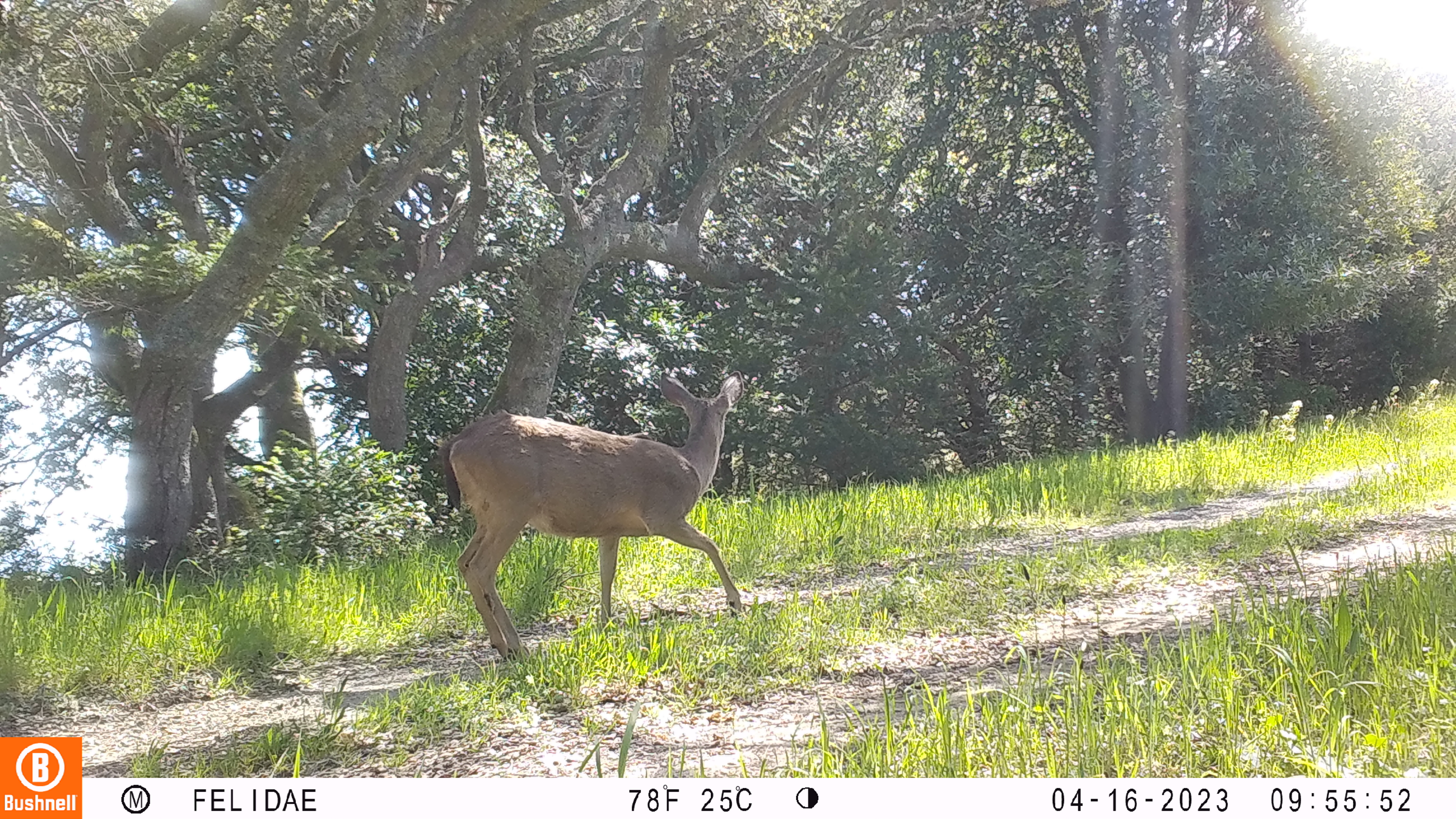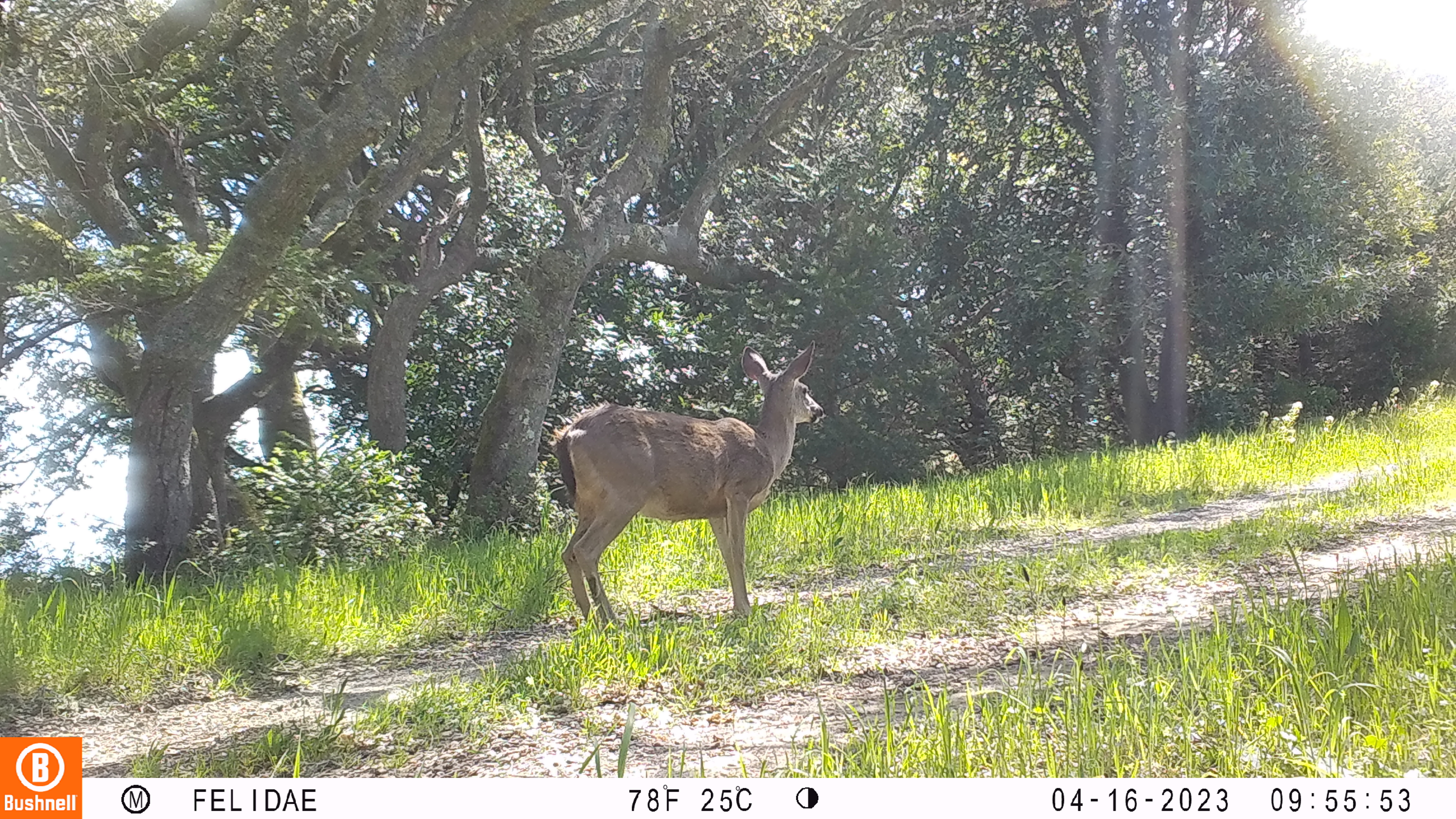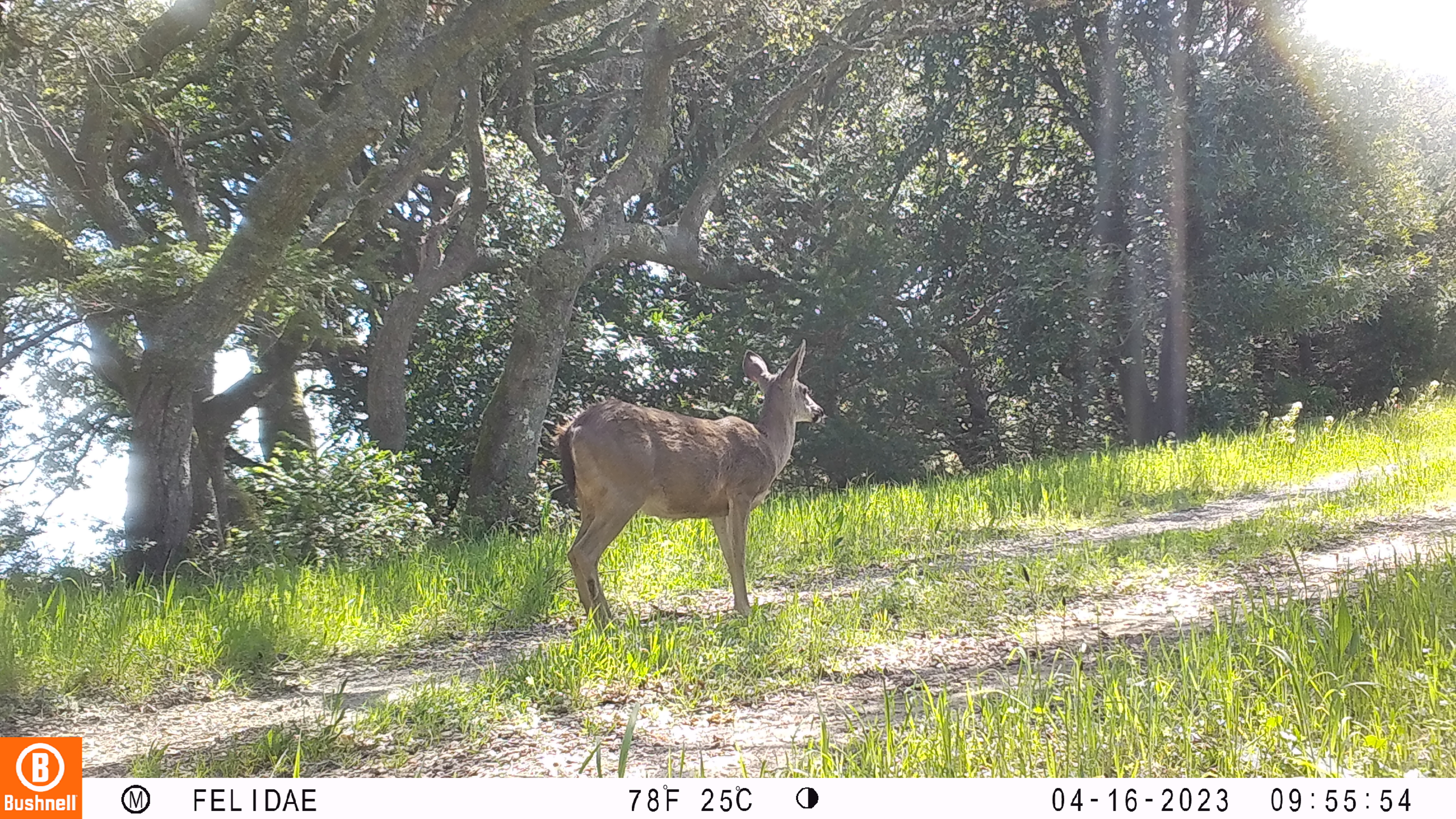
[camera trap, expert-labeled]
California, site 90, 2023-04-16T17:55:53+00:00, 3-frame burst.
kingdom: Animalia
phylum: Chordata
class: Mammalia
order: Artiodactyla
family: Cervidae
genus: Odocoileus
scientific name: Odocoileus hemionus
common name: mule deer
Mule deer (Odocoileus hemionus).